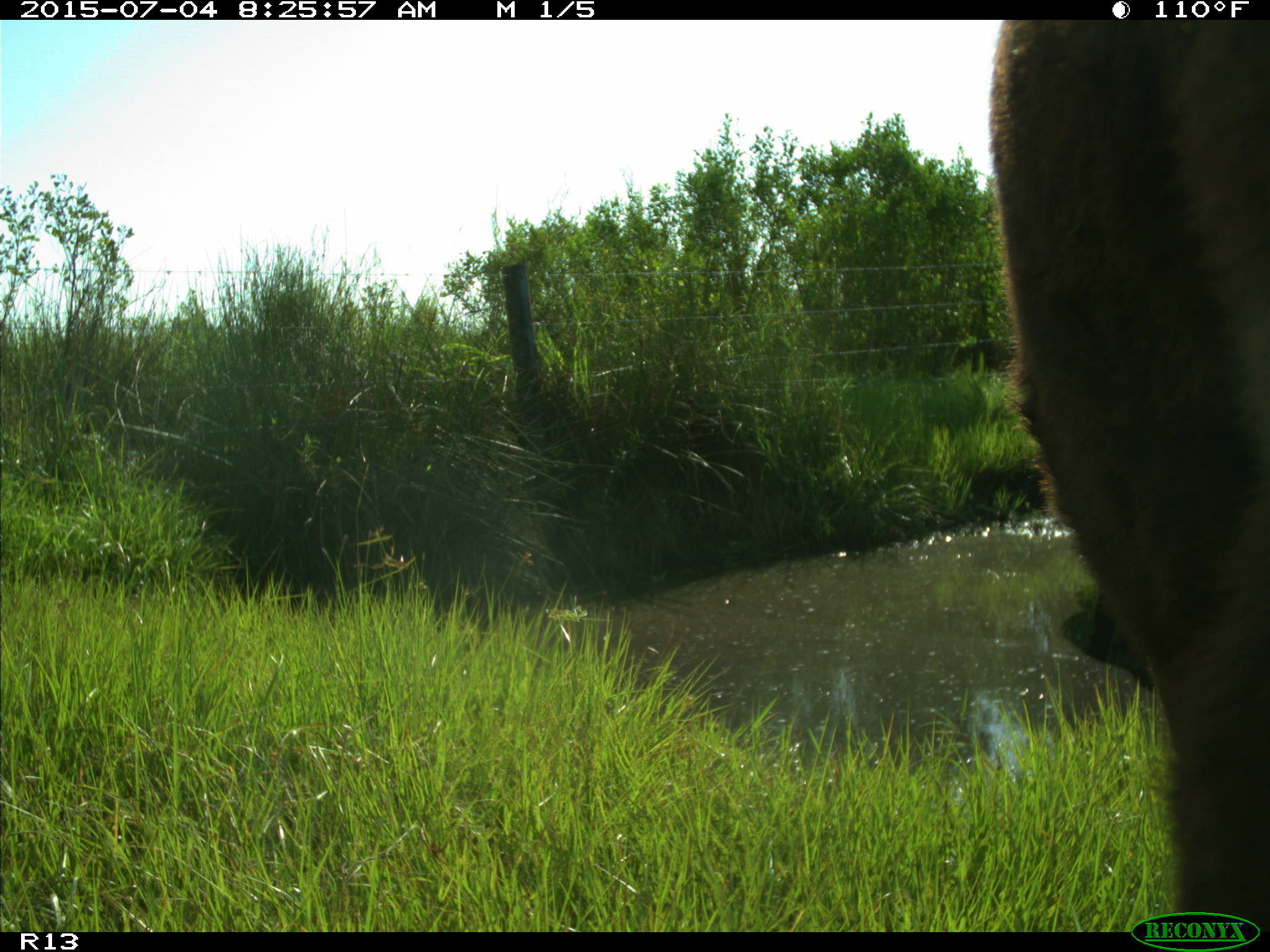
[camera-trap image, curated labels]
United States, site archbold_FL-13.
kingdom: Animalia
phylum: Chordata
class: Mammalia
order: Artiodactyla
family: Bovidae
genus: Bos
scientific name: Bos taurus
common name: domestic cow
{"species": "Bos taurus (domestic cow)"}